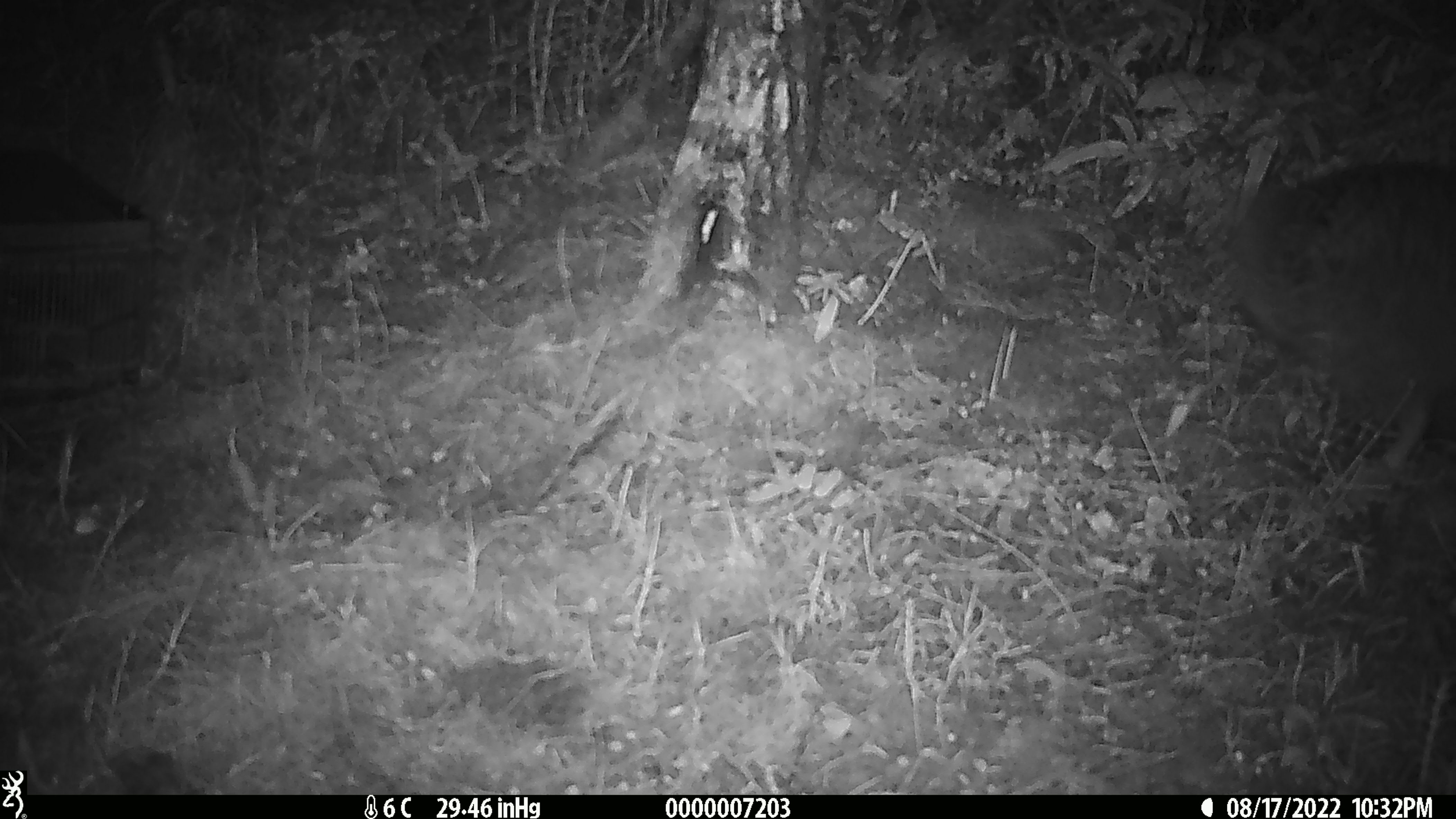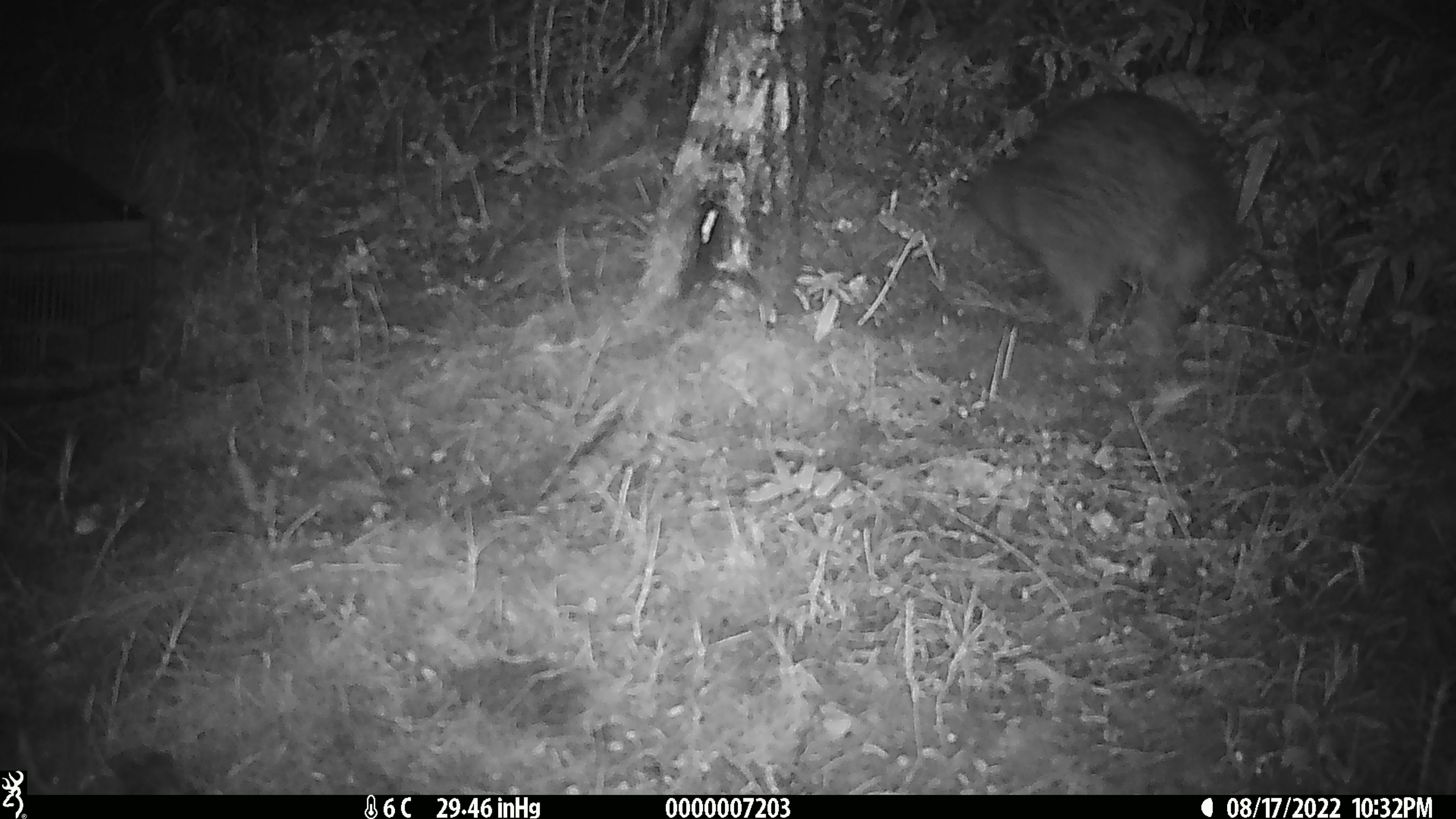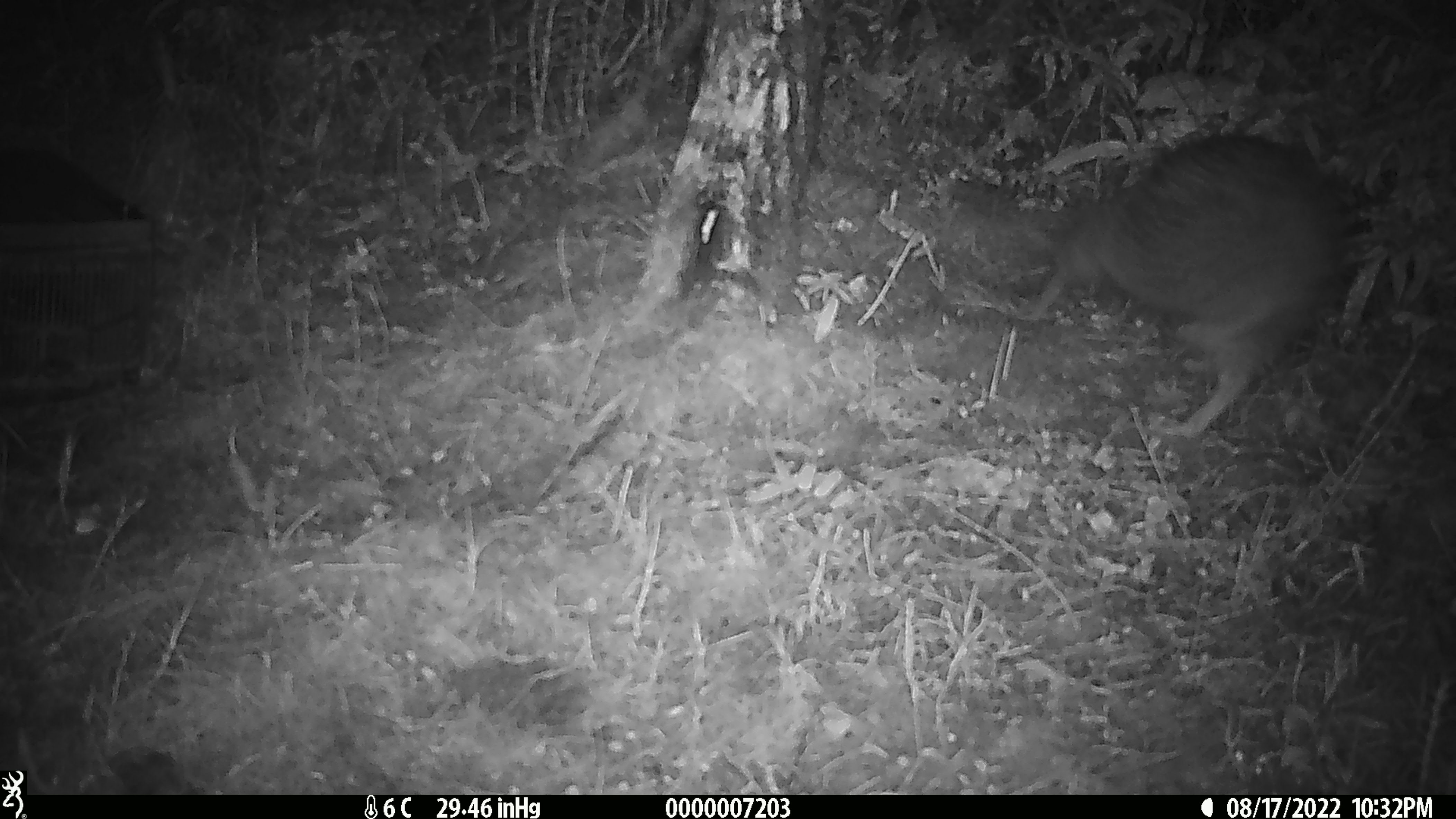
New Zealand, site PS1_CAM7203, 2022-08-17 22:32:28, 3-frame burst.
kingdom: Animalia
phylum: Chordata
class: Aves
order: Apterygiformes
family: Apterygidae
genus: Apteryx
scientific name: Apteryx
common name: kiwi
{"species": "kiwi (Apteryx)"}